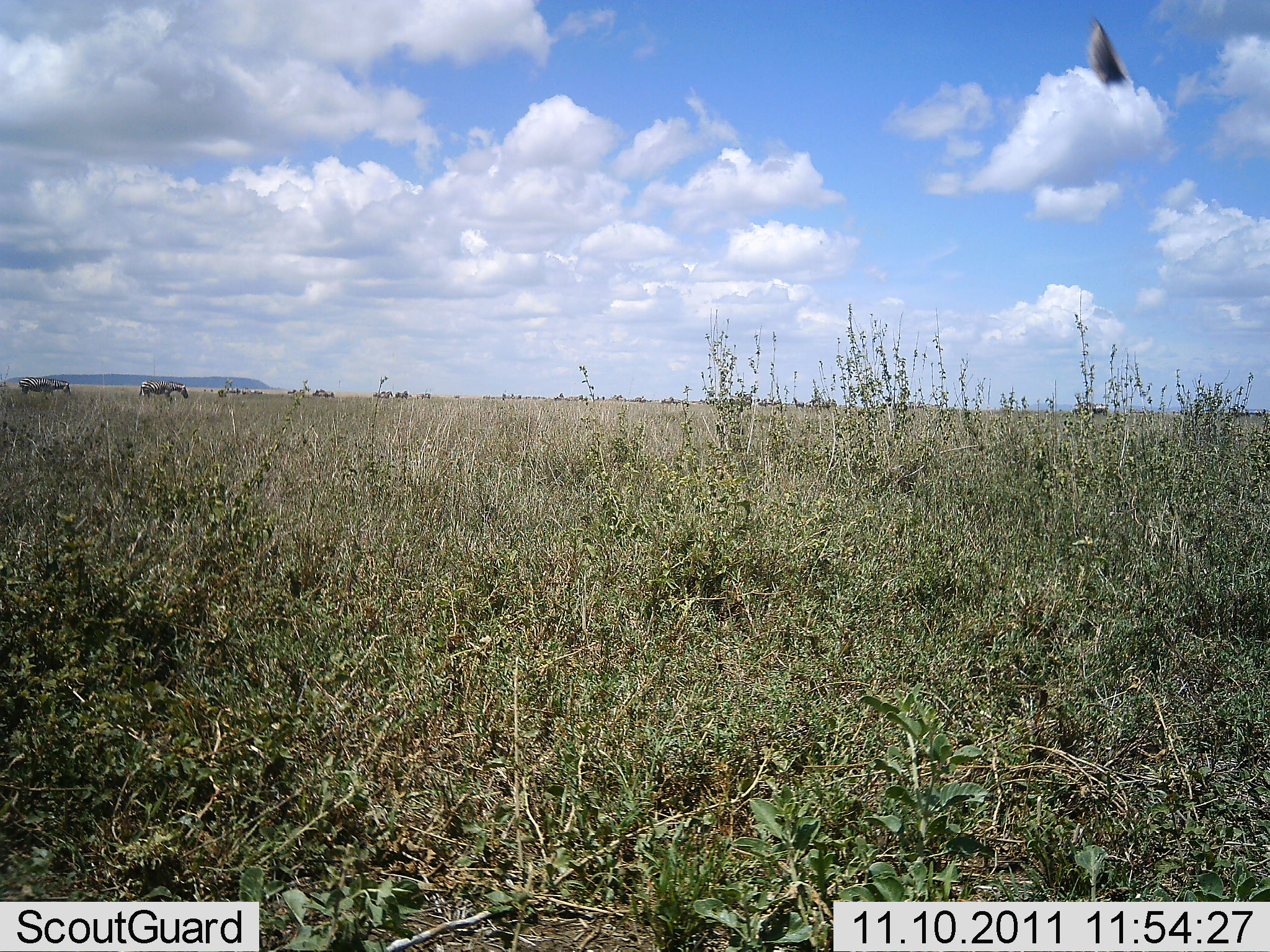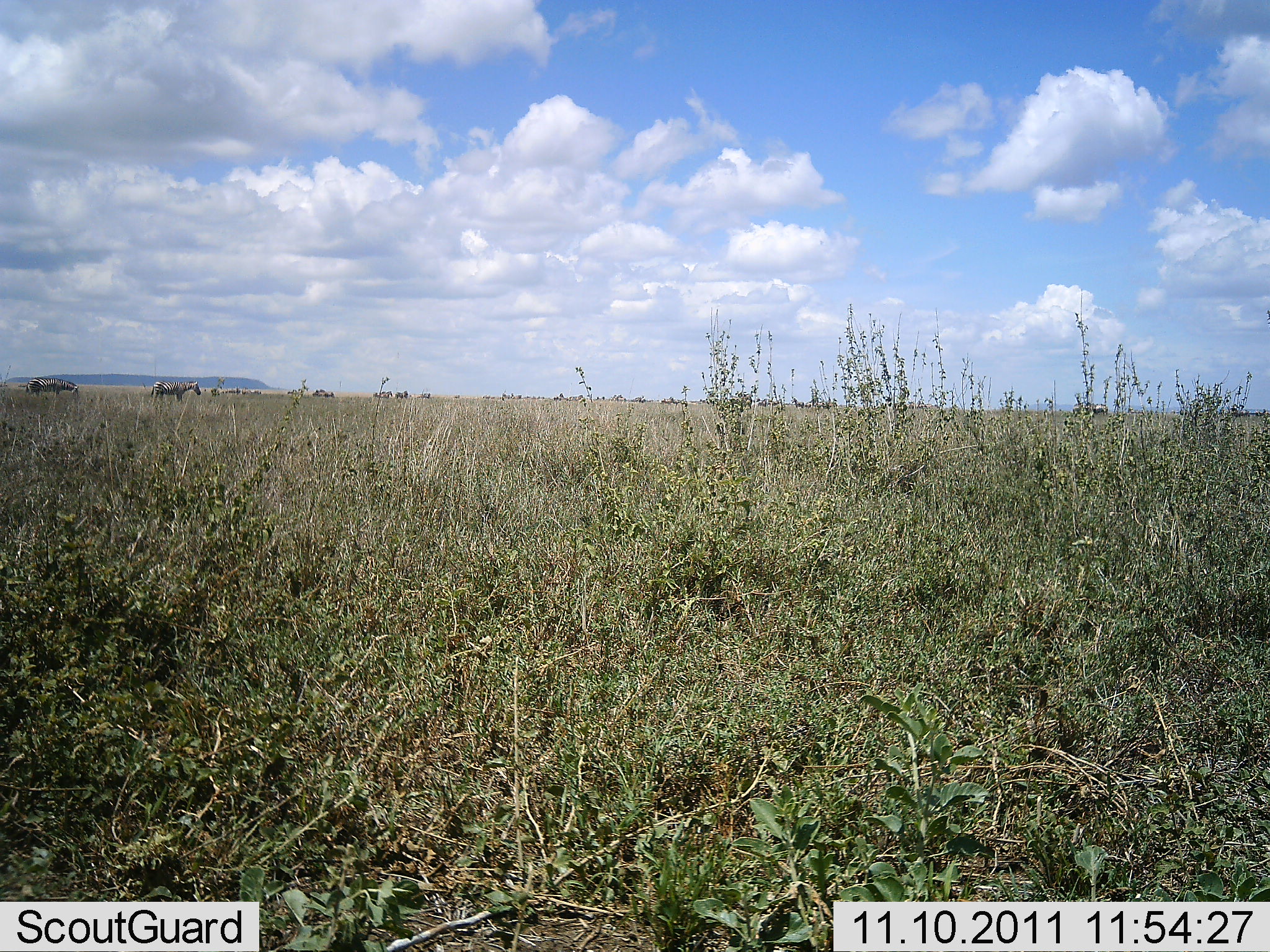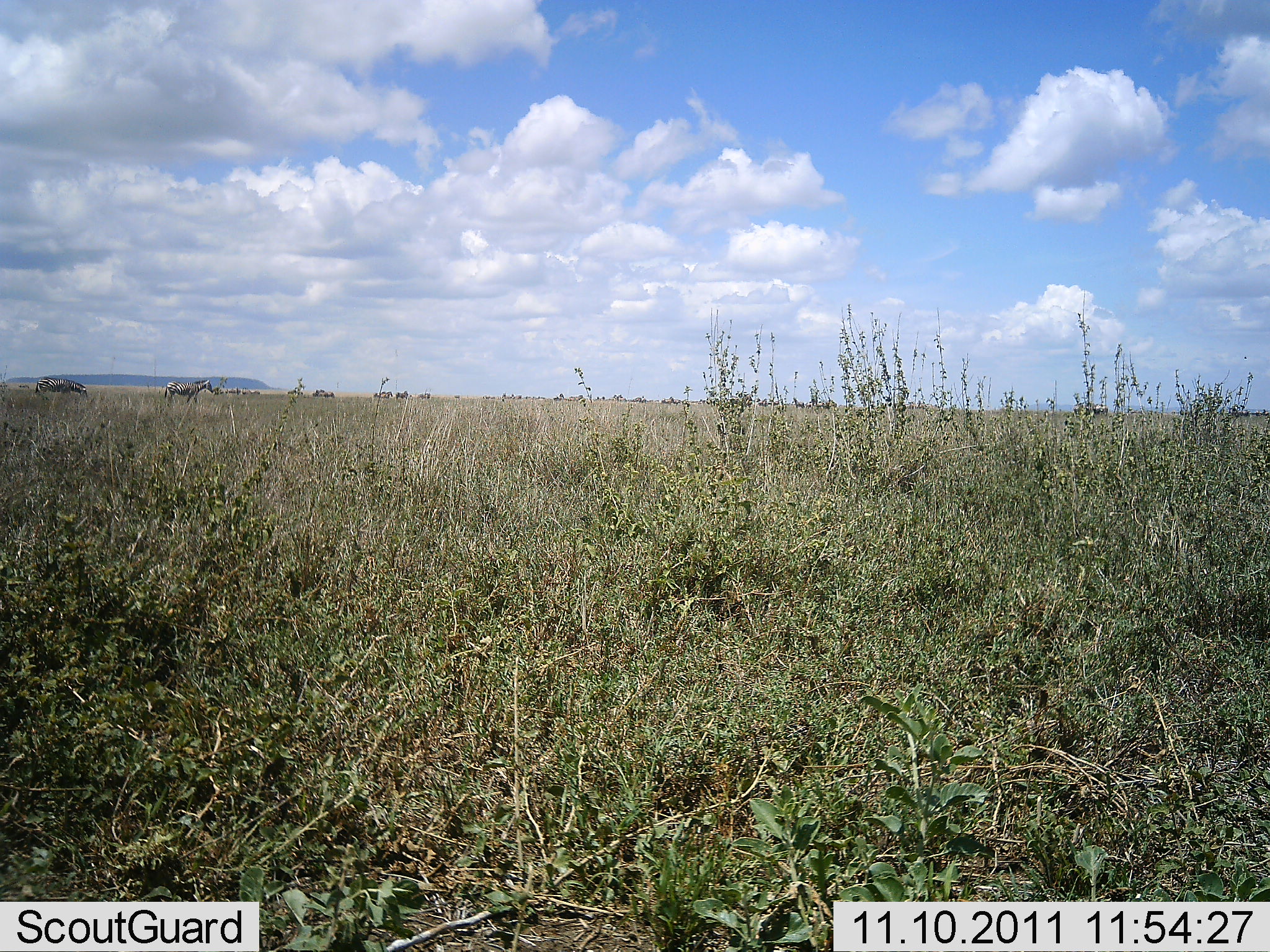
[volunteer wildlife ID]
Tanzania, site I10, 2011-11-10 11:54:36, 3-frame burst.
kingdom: Animalia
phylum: Chordata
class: Mammalia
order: Perissodactyla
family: Equidae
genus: Equus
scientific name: Equus quagga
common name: plains zebra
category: zebra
Zebra (plains zebra) (Equus quagga), count 2. Behavior (volunteer vote fractions): standing 25%, resting 0%, moving 88%, interacting 0%. Young present (vote fraction): 0%. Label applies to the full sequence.